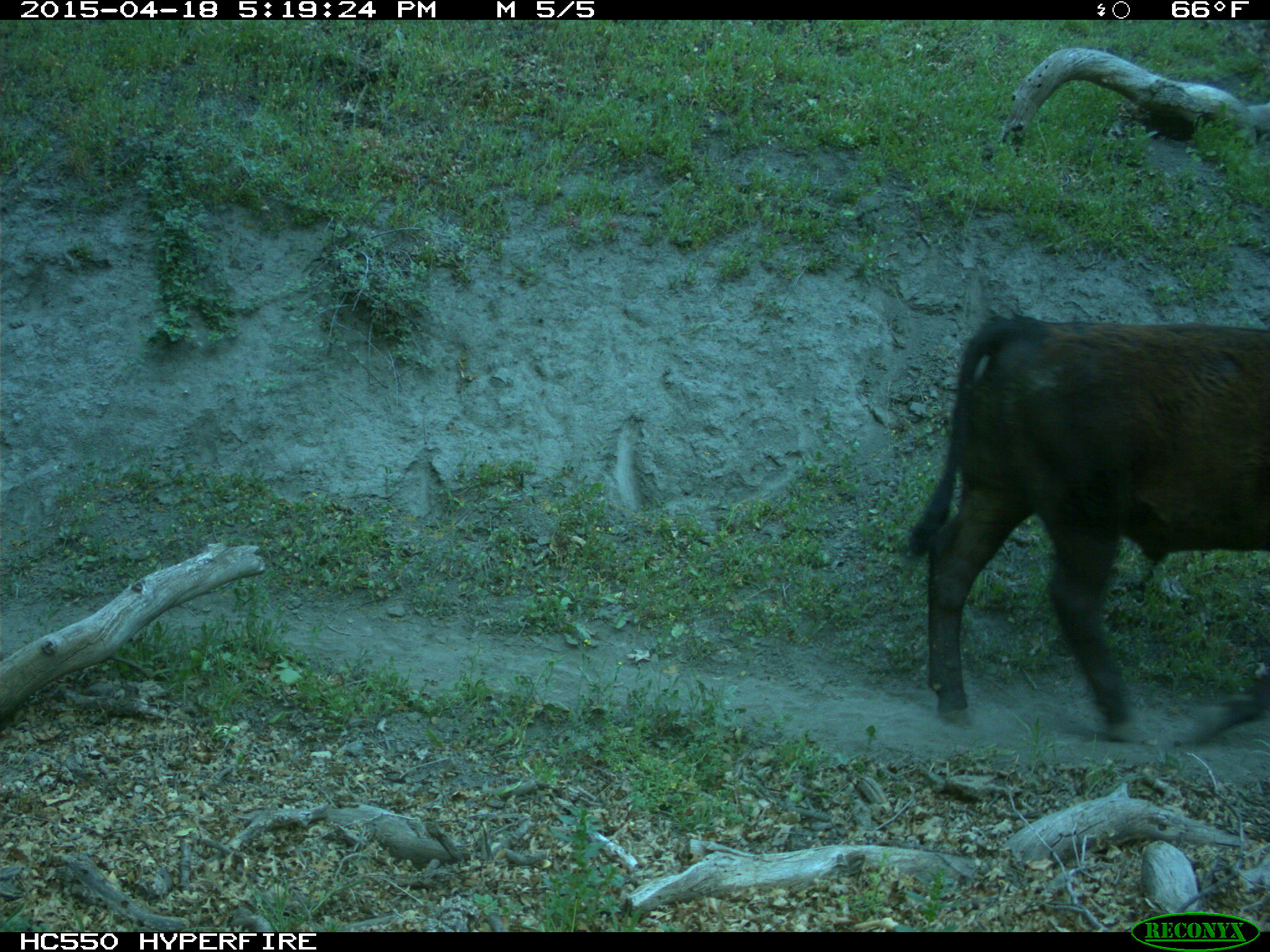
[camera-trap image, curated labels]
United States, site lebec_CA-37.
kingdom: Animalia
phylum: Chordata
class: Mammalia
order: Artiodactyla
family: Bovidae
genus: Bos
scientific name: Bos taurus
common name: domestic cow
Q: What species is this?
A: Bos taurus (domestic cow).